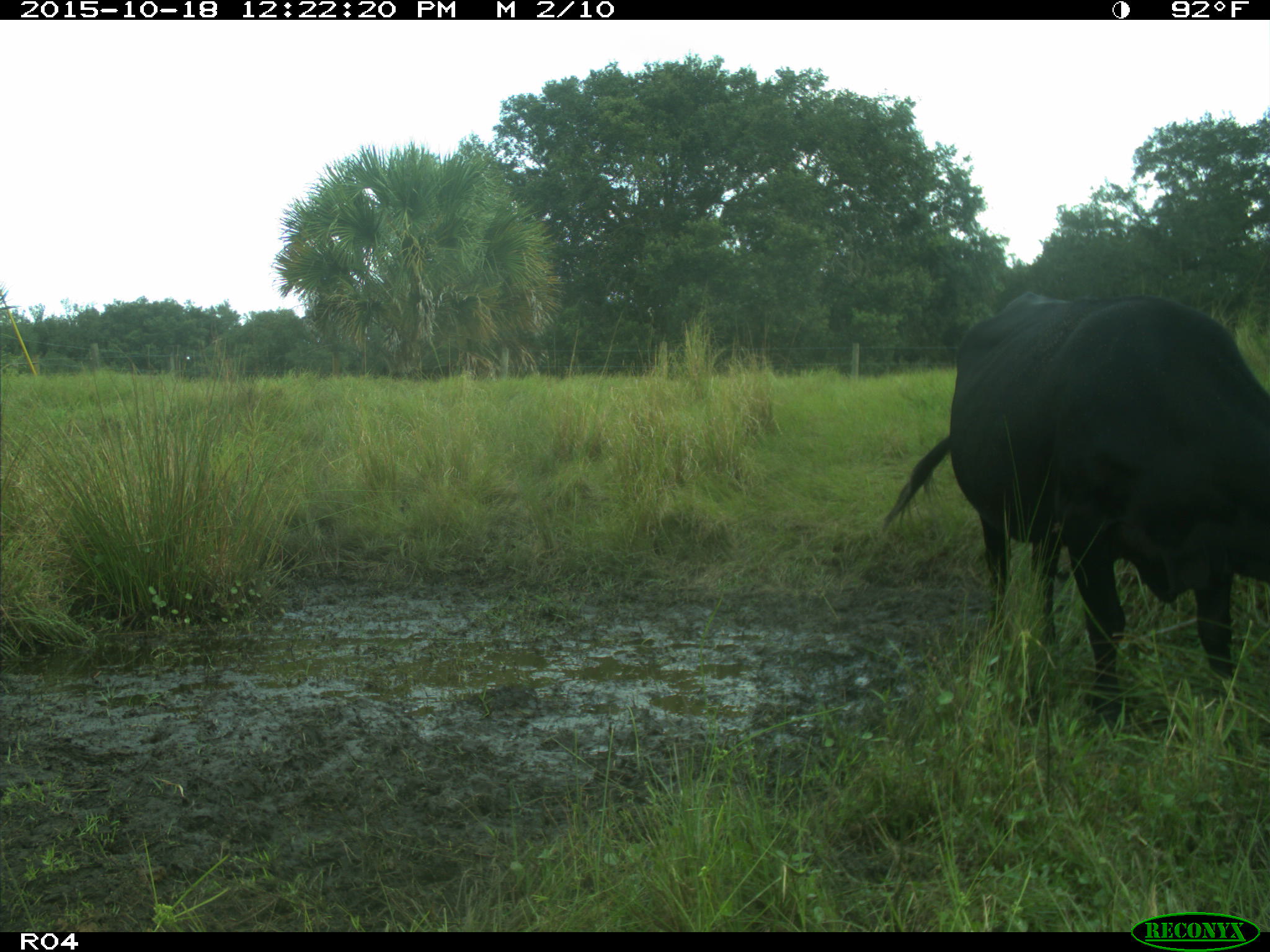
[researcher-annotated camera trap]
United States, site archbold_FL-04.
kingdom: Animalia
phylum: Chordata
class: Mammalia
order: Artiodactyla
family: Bovidae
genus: Bos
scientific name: Bos taurus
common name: domestic cow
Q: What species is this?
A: Bos taurus (domestic cow).